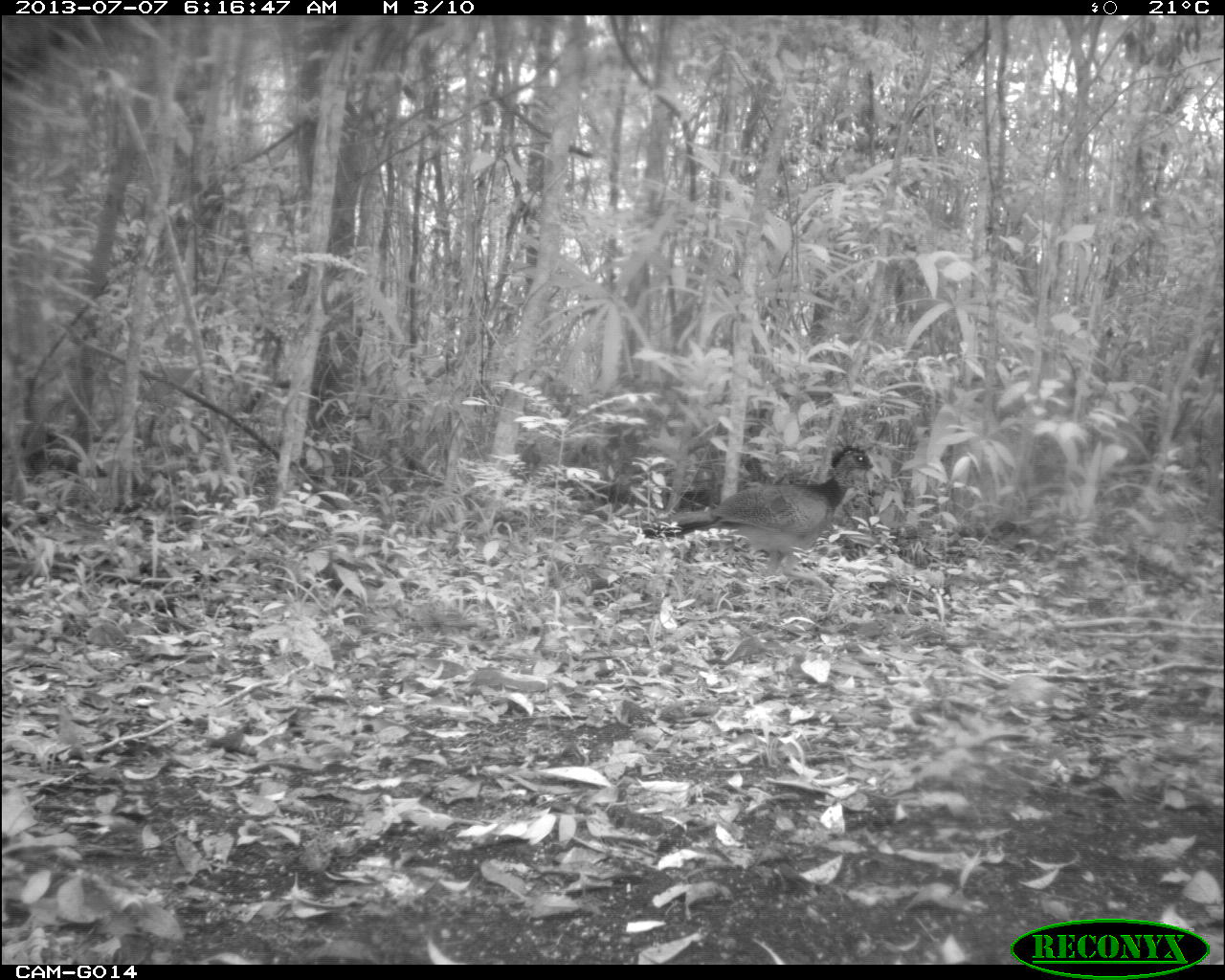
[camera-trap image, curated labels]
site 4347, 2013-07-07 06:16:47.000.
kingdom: Animalia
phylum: Chordata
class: Aves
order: Galliformes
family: Cracidae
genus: Crax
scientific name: Crax rubra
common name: great curassow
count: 1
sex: female